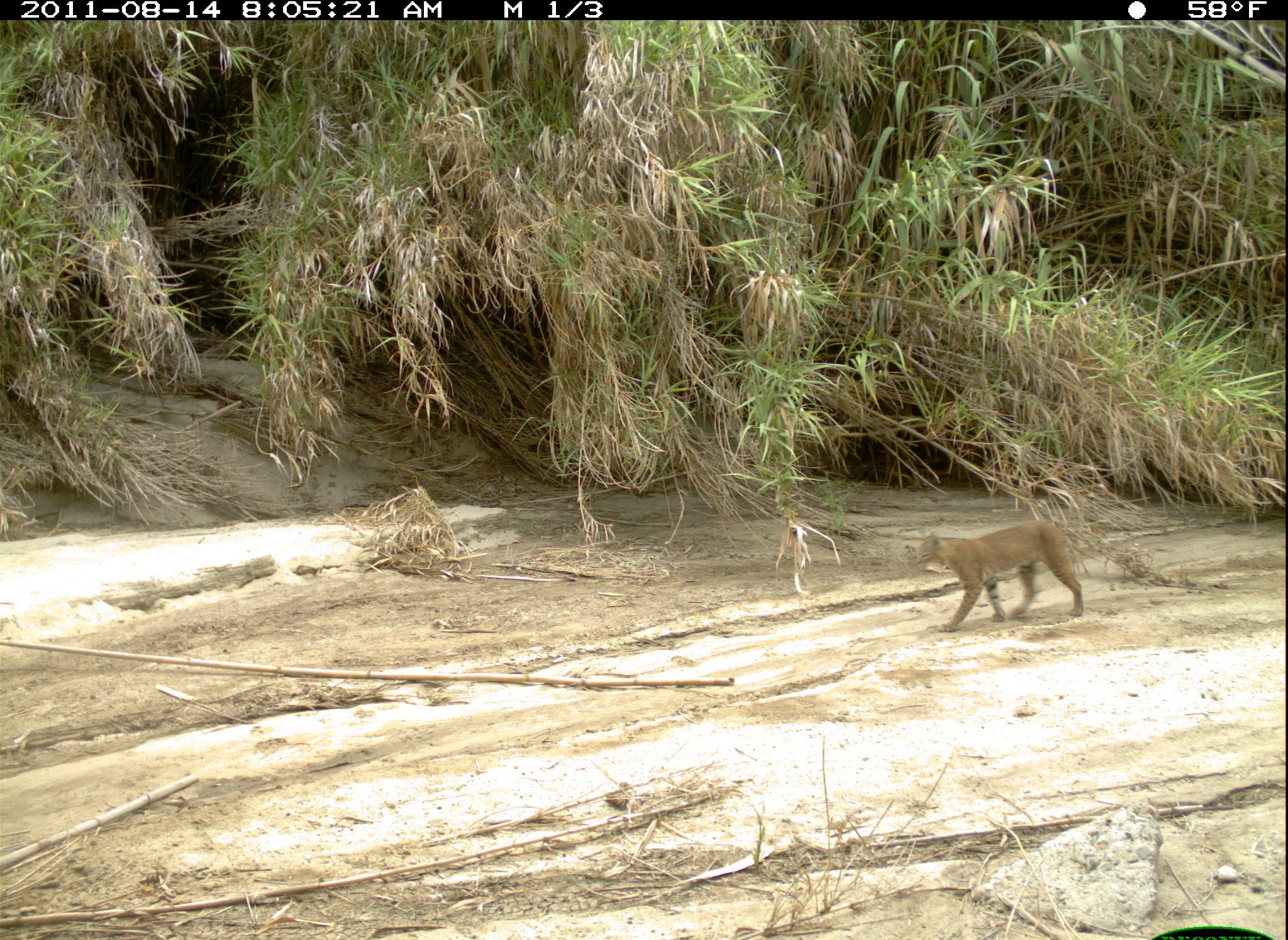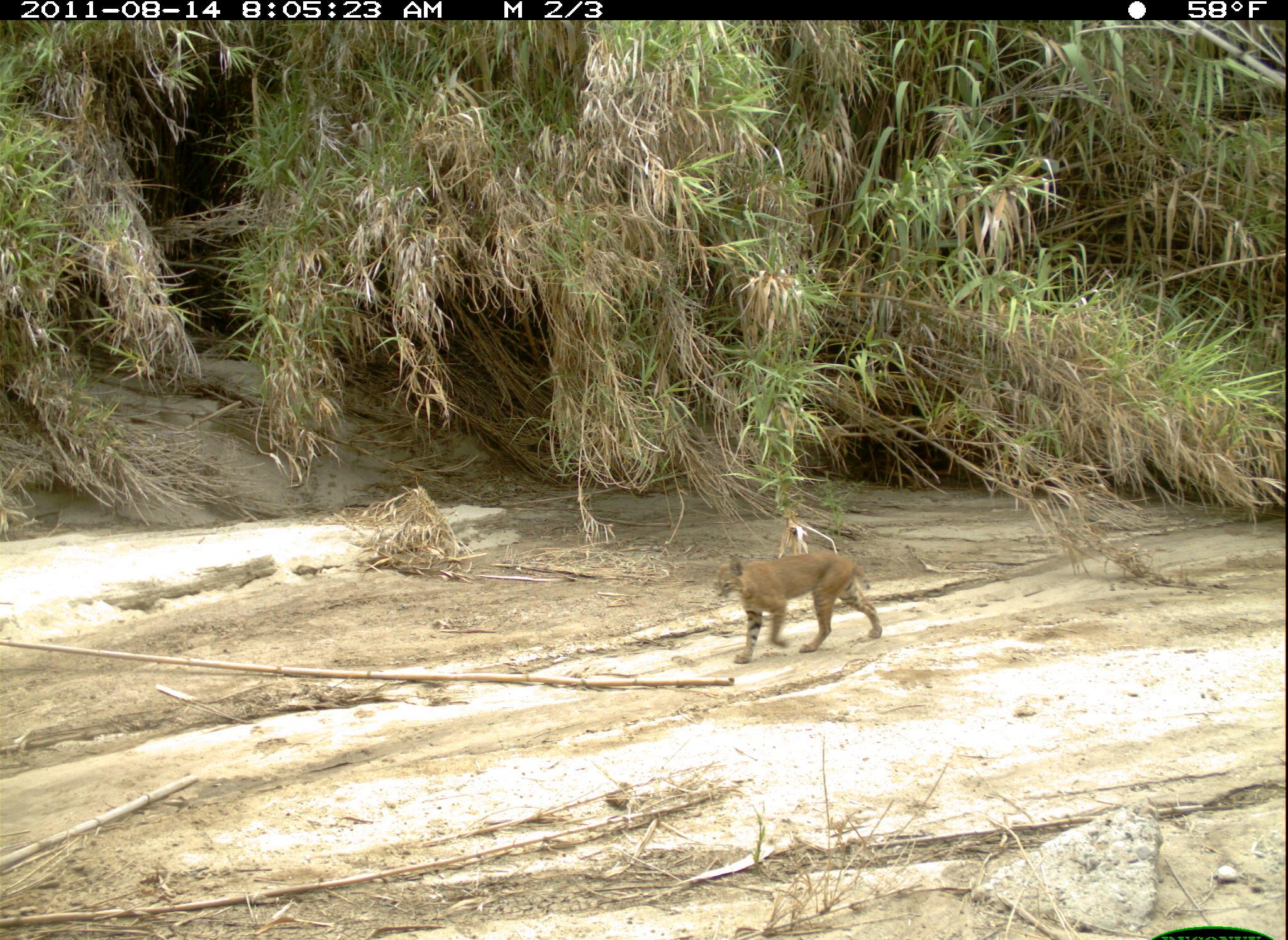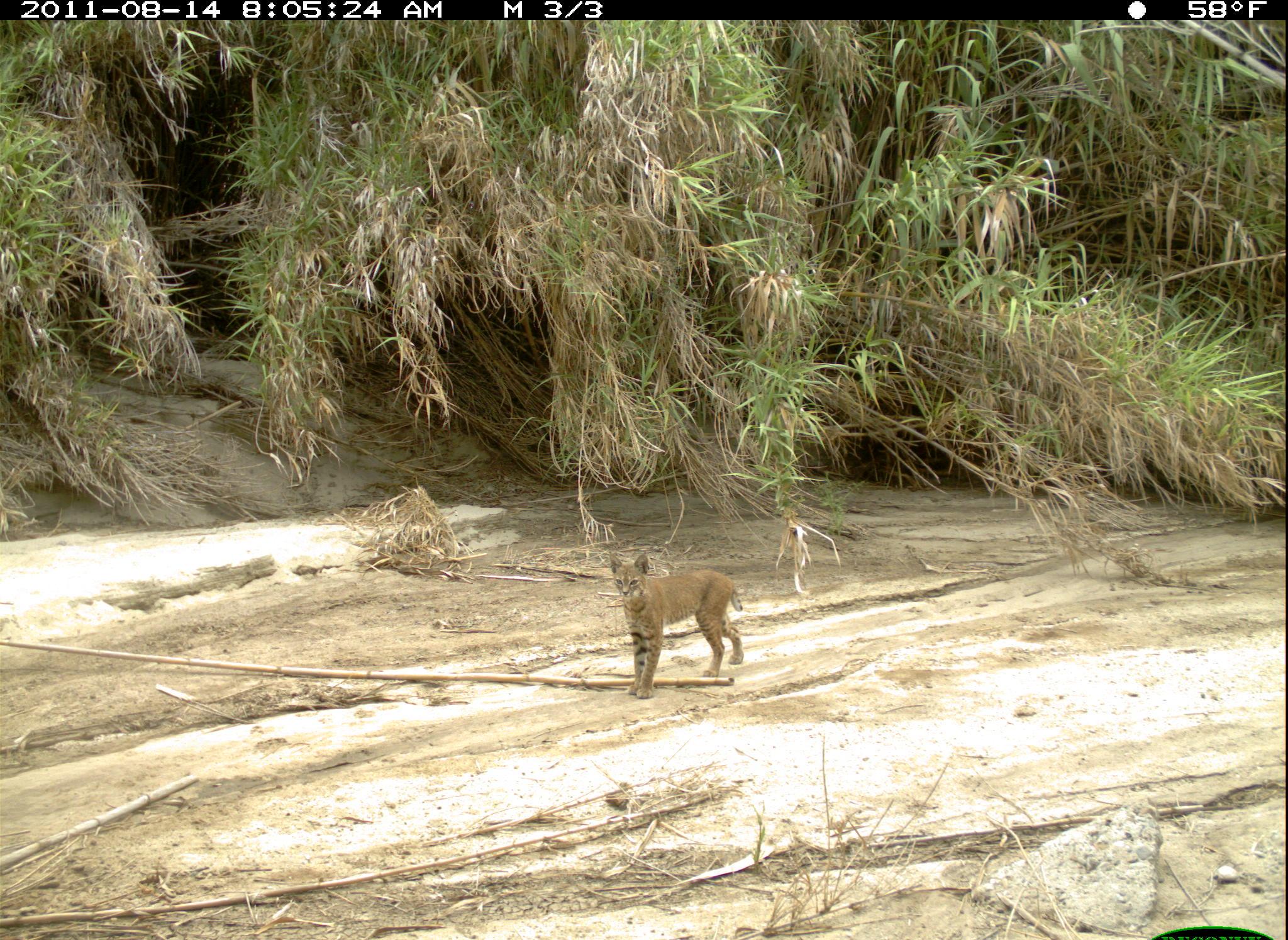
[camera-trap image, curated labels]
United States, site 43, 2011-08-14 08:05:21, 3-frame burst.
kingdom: Animalia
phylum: Chordata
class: Mammalia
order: Carnivora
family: Felidae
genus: Lynx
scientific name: Lynx rufus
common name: bobcat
Bobcat (Lynx rufus).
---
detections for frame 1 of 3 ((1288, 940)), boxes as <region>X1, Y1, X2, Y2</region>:
bobcat: <region>903, 520, 1095, 633</region>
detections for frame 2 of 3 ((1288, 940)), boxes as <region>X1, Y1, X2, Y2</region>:
bobcat: <region>710, 541, 899, 674</region>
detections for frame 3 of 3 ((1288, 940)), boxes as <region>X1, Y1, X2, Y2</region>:
bobcat: <region>592, 542, 756, 702</region>